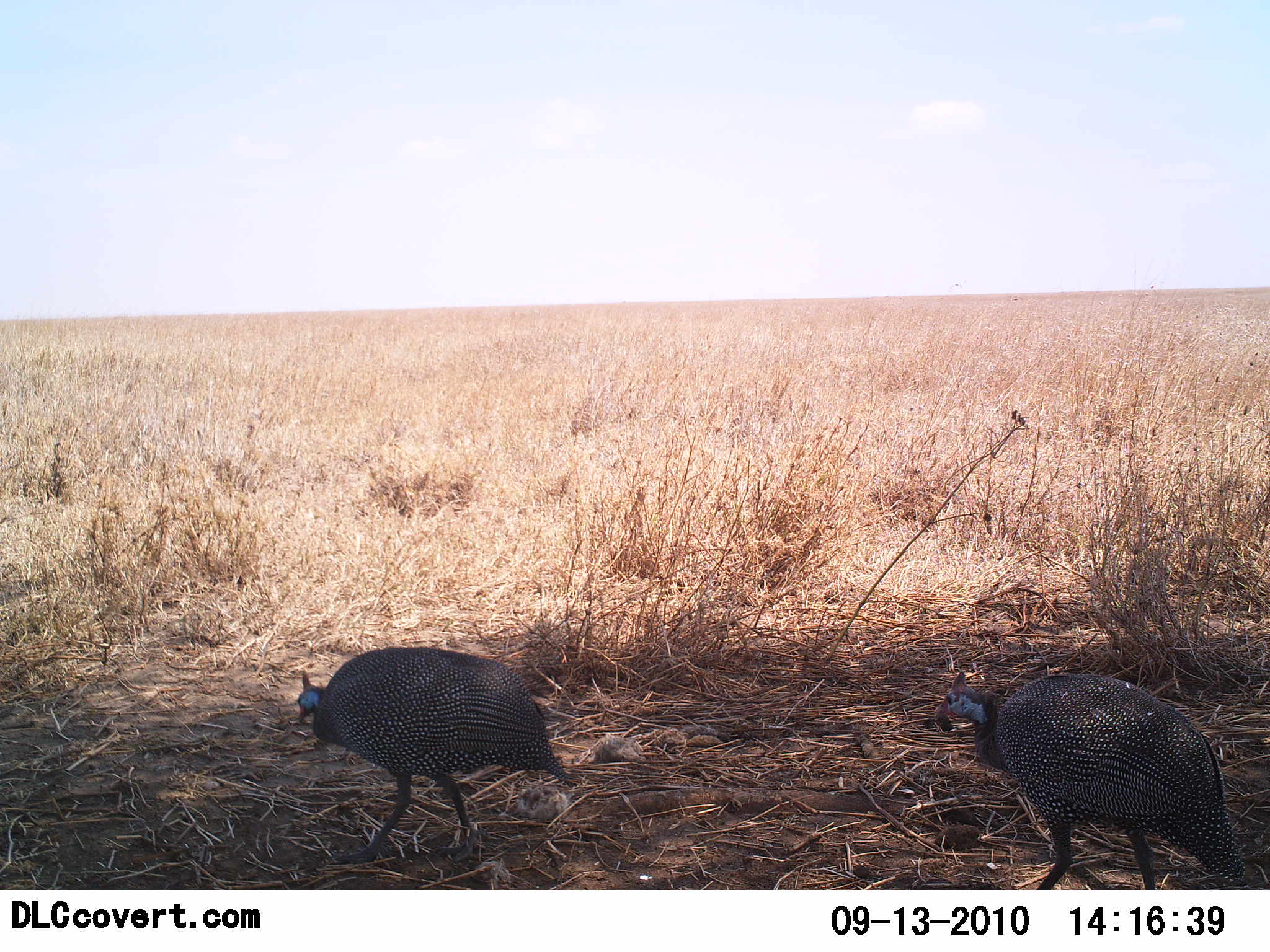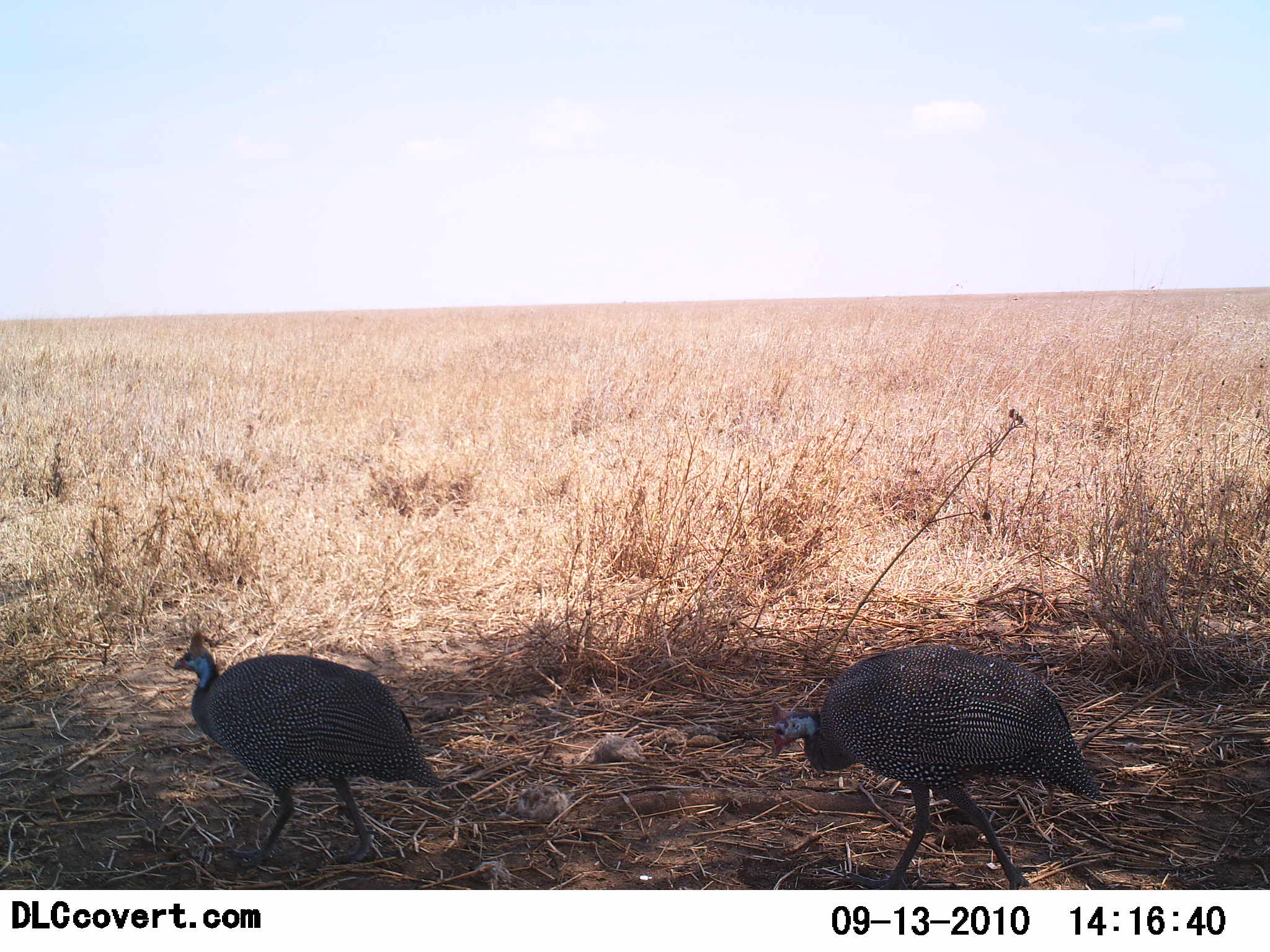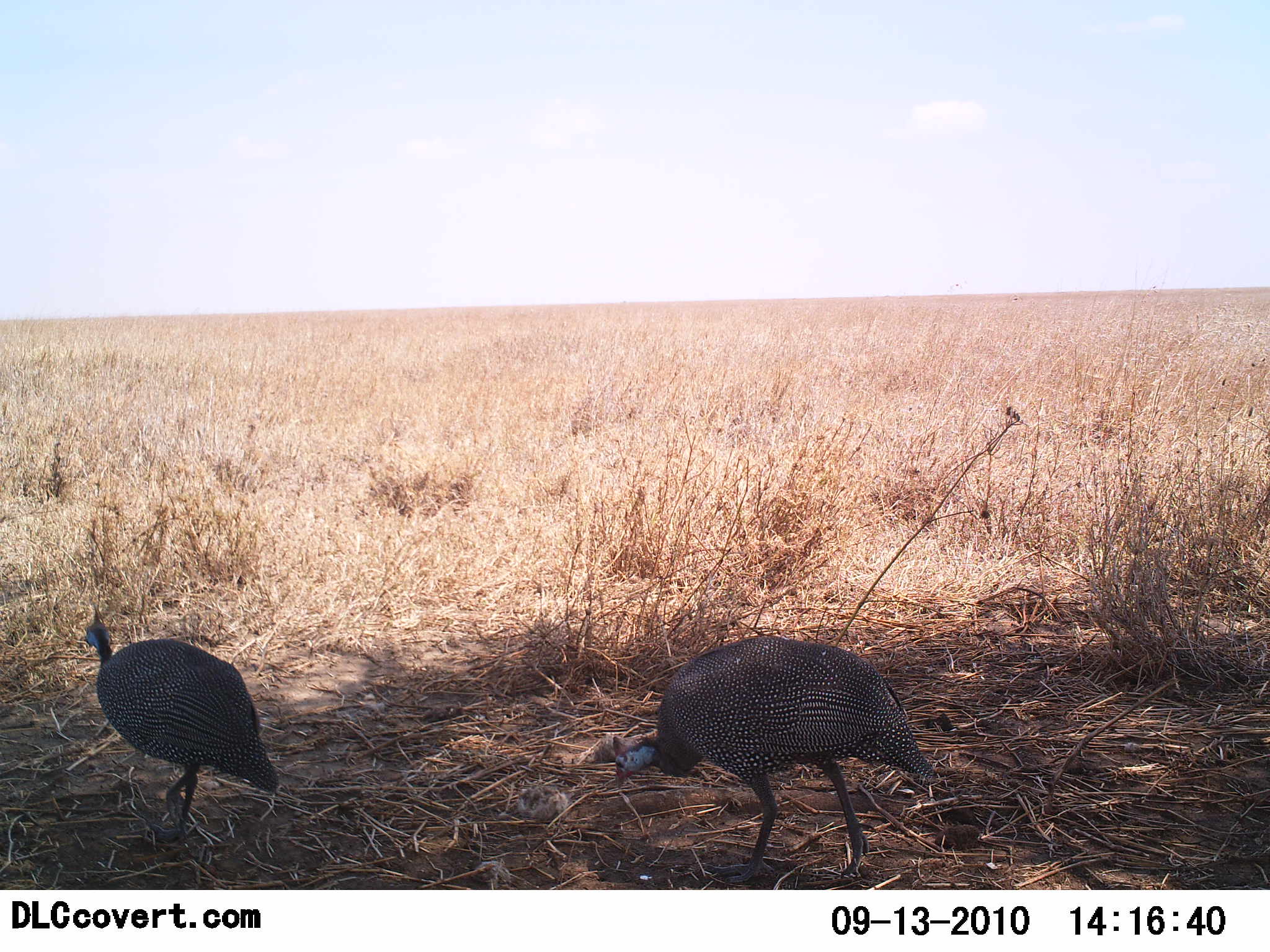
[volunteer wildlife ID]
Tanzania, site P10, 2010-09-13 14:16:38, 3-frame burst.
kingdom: Animalia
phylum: Chordata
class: Aves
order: Galliformes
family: Numididae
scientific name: Numididae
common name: guinea fowl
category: guineafowl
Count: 2.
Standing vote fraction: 6%.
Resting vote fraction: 0%.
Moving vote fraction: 94%.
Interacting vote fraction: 0%.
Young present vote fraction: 0%.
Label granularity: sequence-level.